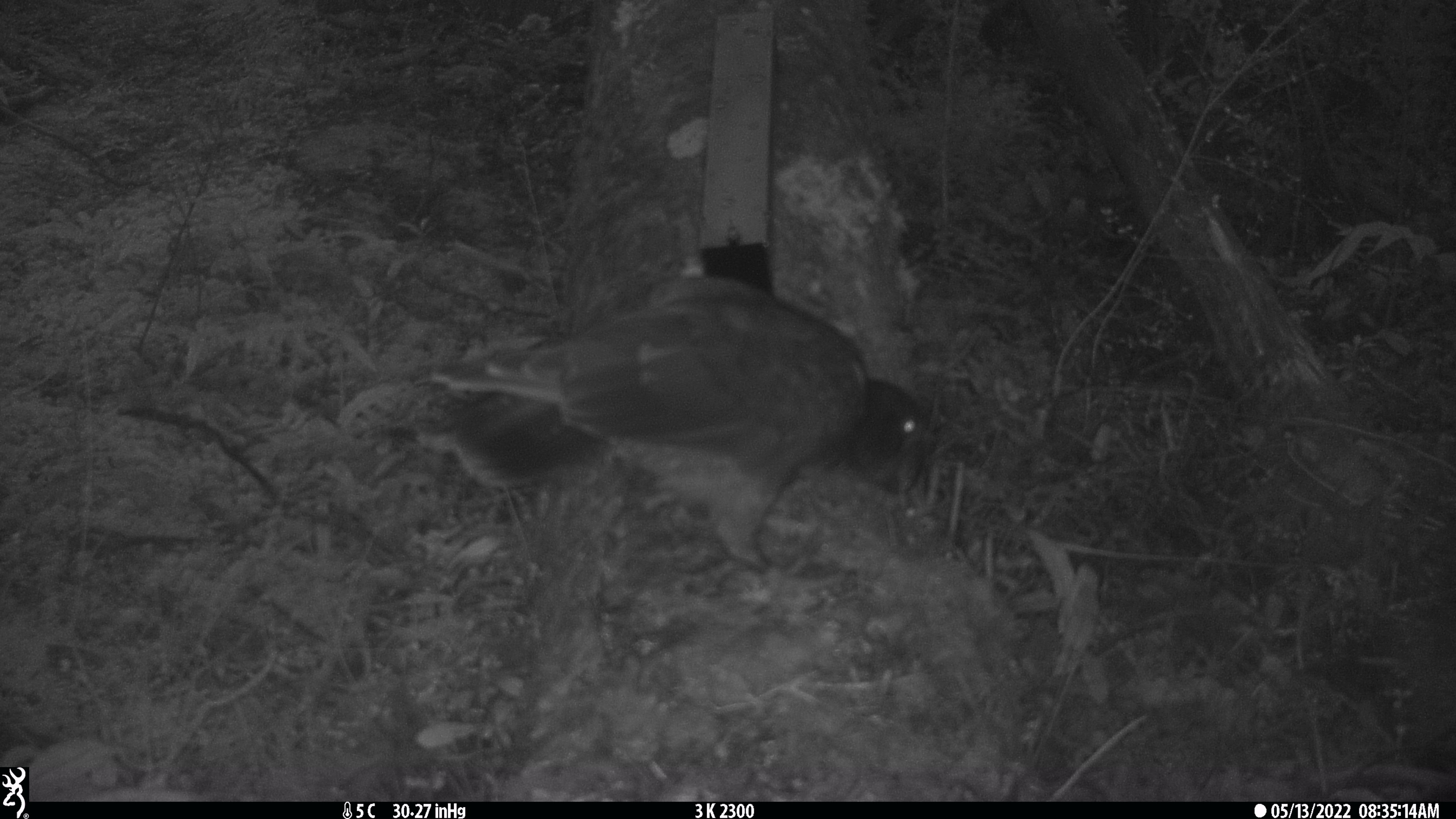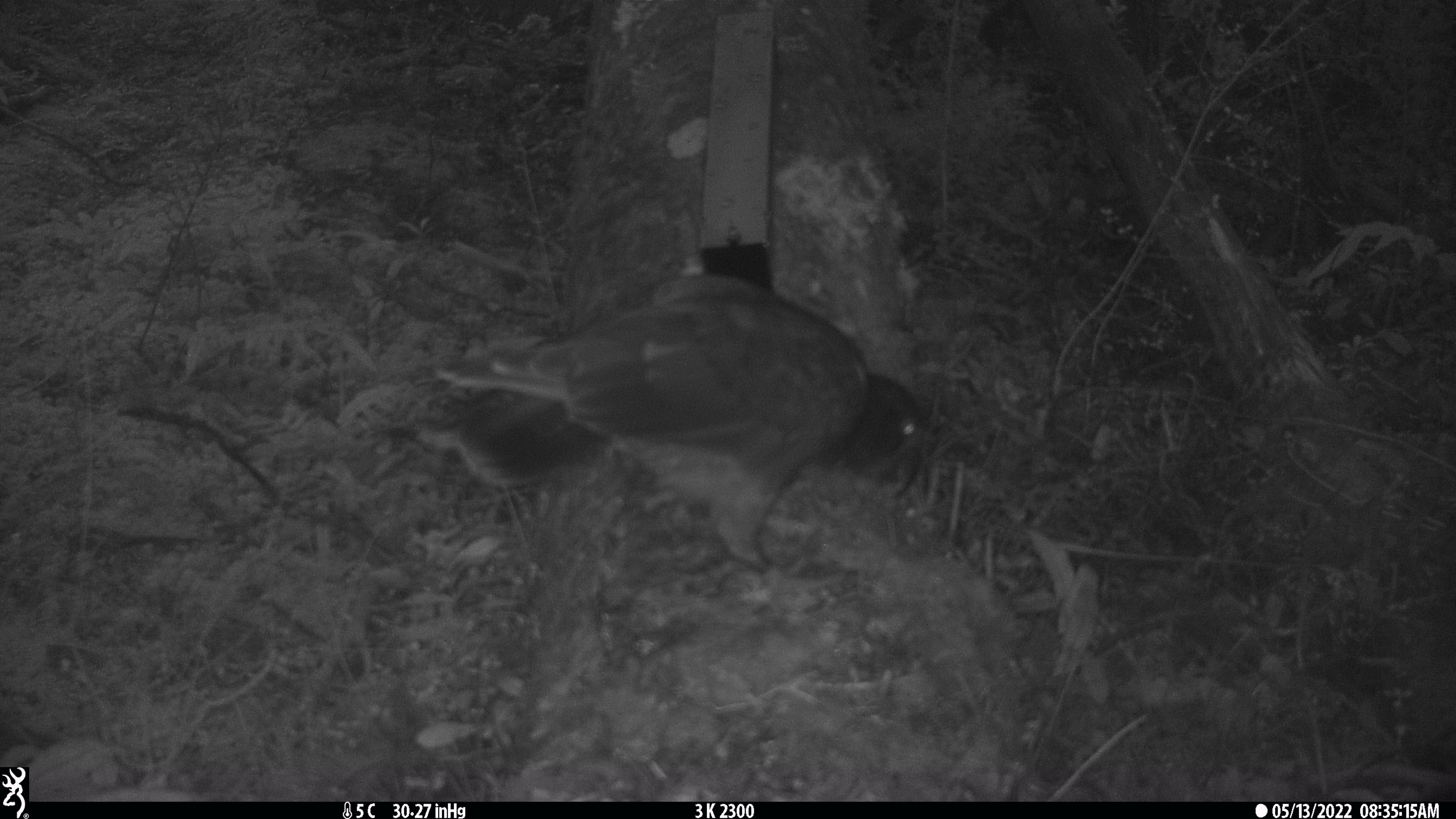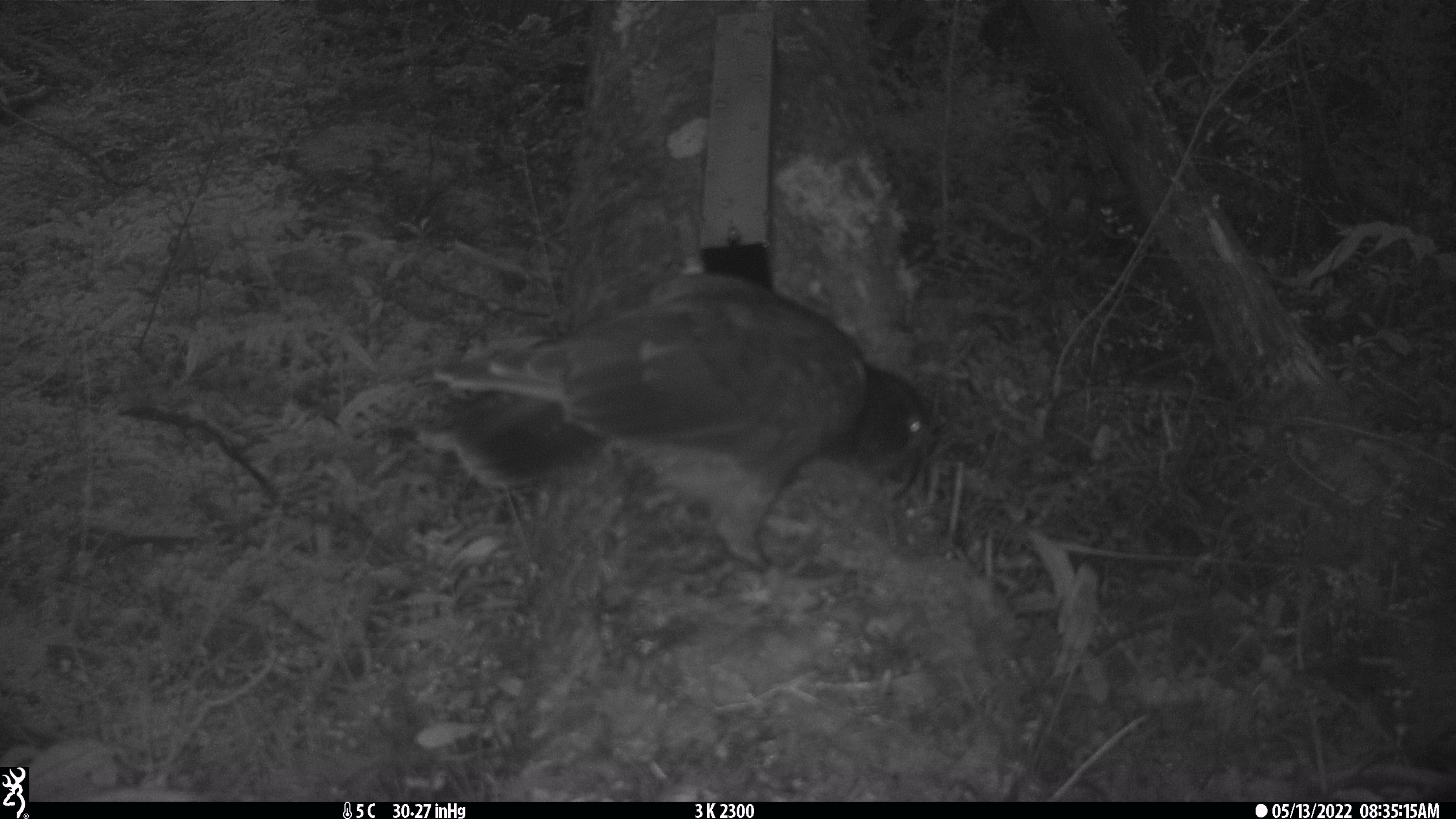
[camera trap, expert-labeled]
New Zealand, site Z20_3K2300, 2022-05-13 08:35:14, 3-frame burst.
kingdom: Animalia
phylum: Chordata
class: Aves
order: Psittaciformes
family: Strigopidae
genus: Nestor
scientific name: Nestor notabilis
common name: kea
Kea (Nestor notabilis).